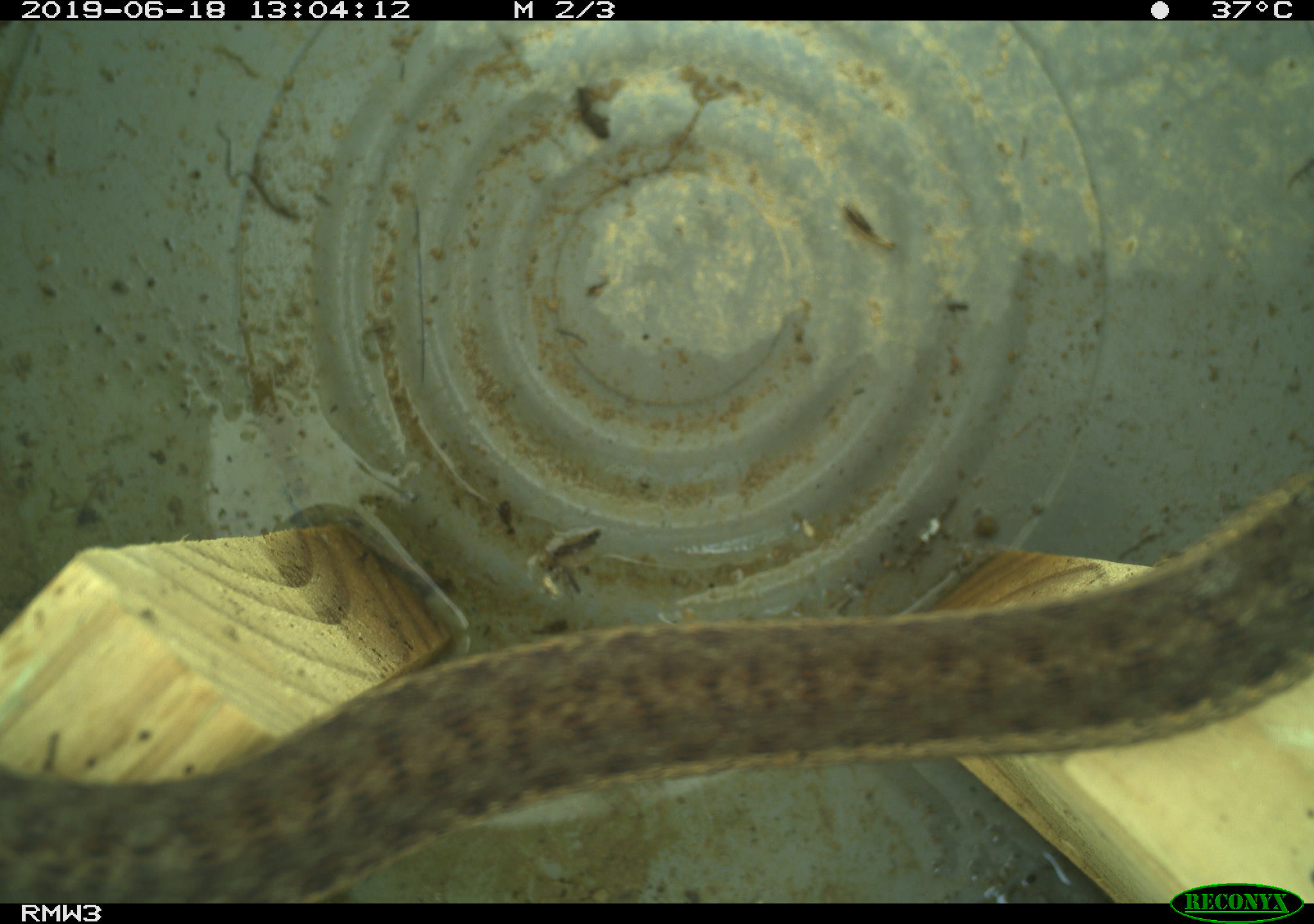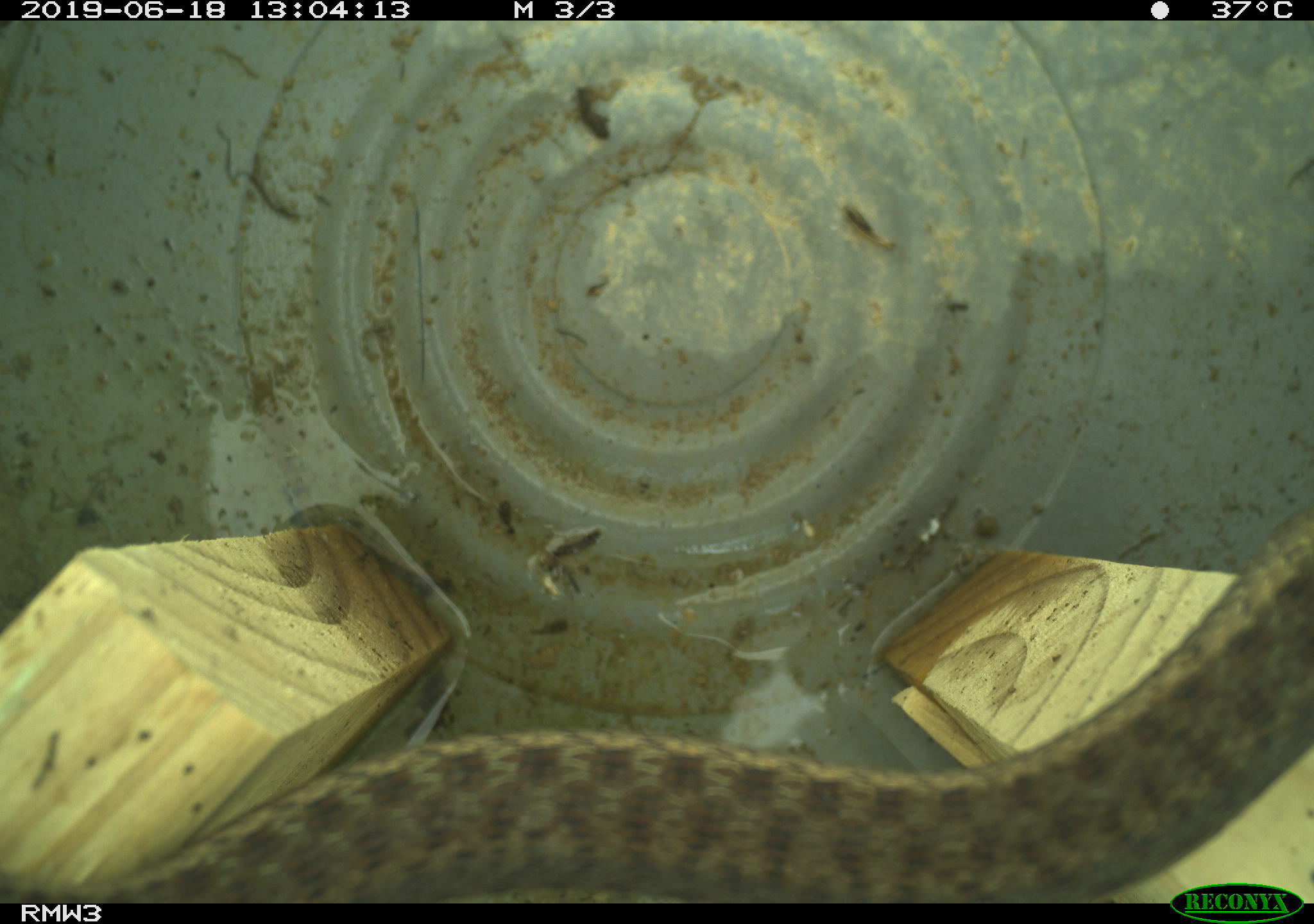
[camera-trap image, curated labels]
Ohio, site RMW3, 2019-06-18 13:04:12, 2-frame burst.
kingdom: Animalia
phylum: Chordata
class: Reptilia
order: Squamata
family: Colubridae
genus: Thamnophis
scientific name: Thamnophis sirtalis sirtalis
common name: eastern gartersnake